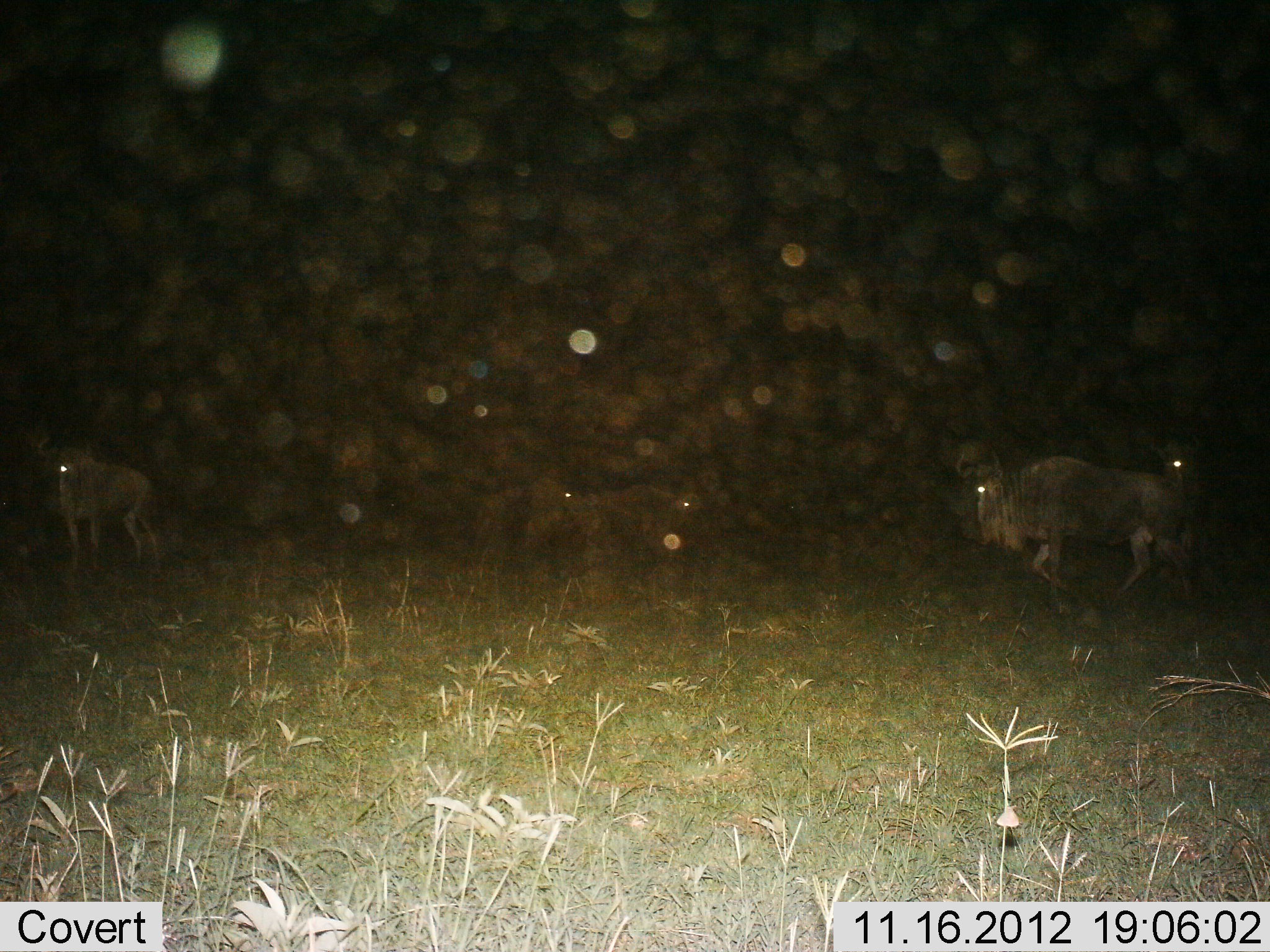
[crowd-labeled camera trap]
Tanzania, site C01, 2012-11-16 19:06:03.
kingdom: Animalia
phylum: Chordata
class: Mammalia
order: Artiodactyla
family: Bovidae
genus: Connochaetes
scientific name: Connochaetes taurinus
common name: blue wildebeest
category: wildebeest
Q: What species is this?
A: Wildebeest (blue wildebeest) (Connochaetes taurinus).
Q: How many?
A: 3.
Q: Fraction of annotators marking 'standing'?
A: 30%.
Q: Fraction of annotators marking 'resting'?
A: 0%.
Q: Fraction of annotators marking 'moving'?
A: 90%.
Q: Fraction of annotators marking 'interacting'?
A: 0%.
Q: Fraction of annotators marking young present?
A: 10%.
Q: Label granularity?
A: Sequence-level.